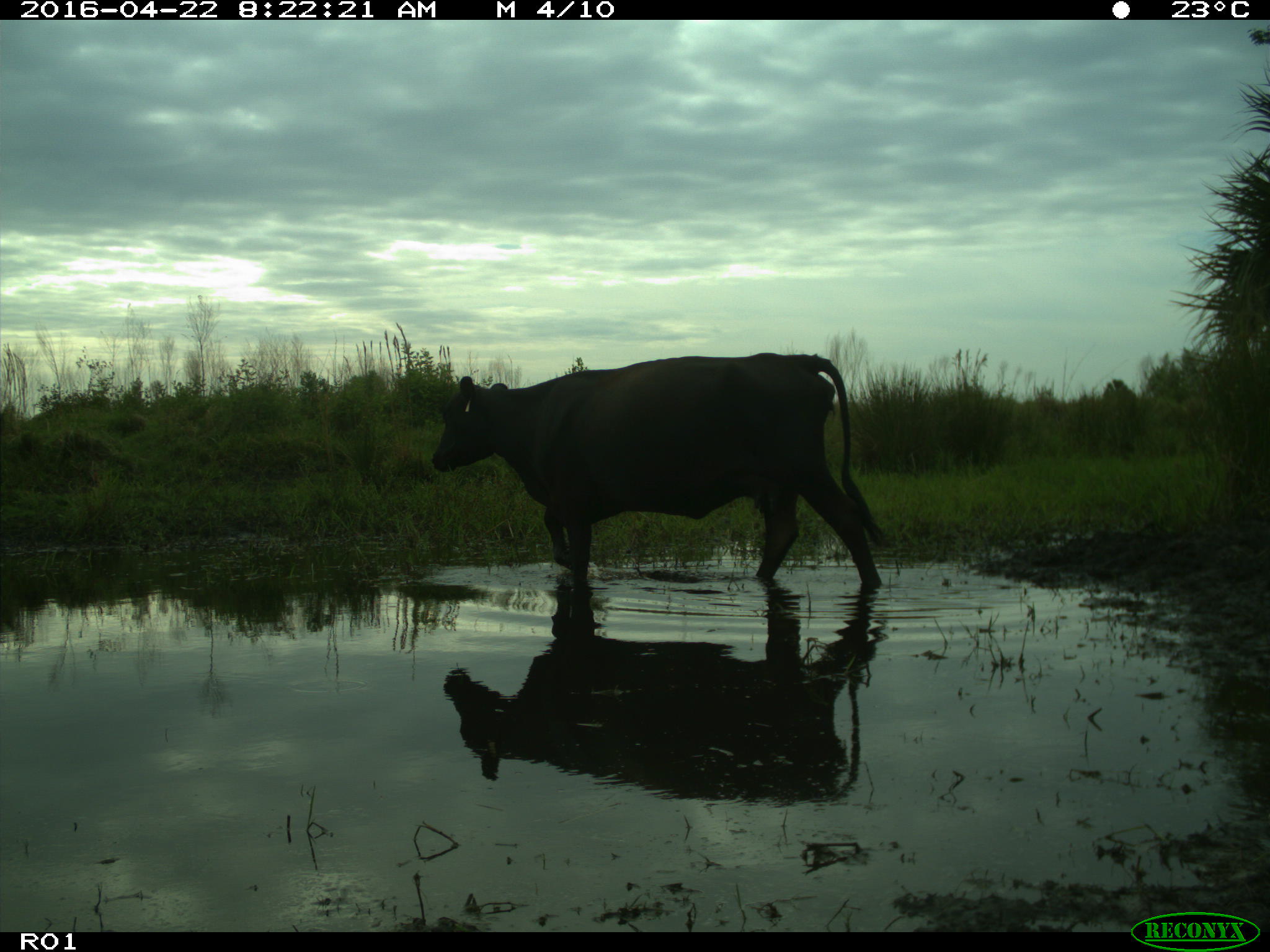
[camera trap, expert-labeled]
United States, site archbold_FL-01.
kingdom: Animalia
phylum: Chordata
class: Mammalia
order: Artiodactyla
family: Bovidae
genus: Bos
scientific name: Bos taurus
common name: domestic cow